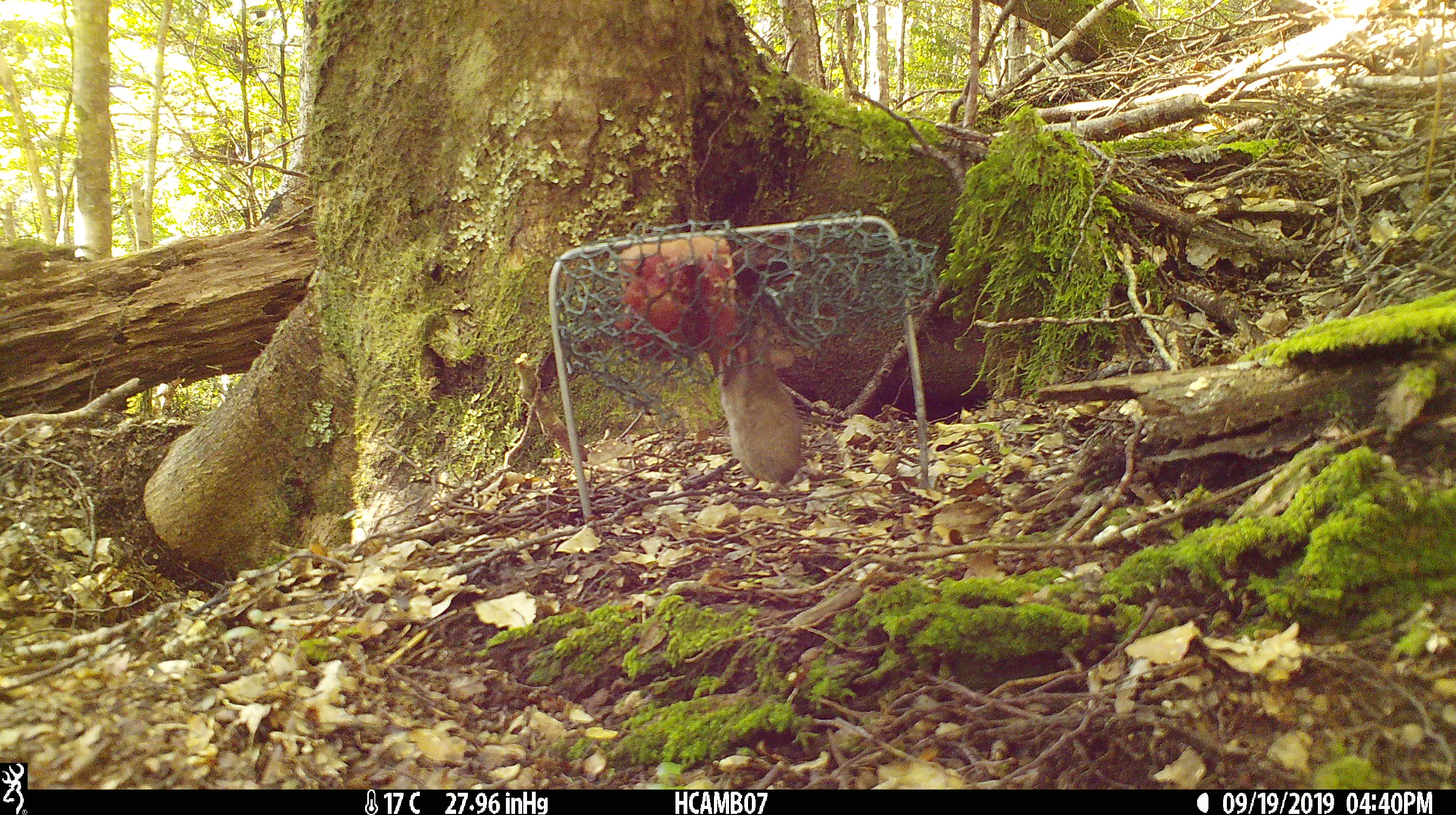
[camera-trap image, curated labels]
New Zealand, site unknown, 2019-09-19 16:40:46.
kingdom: Animalia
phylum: Chordata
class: Mammalia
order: Rodentia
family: Muridae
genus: Mus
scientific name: Mus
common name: mouse